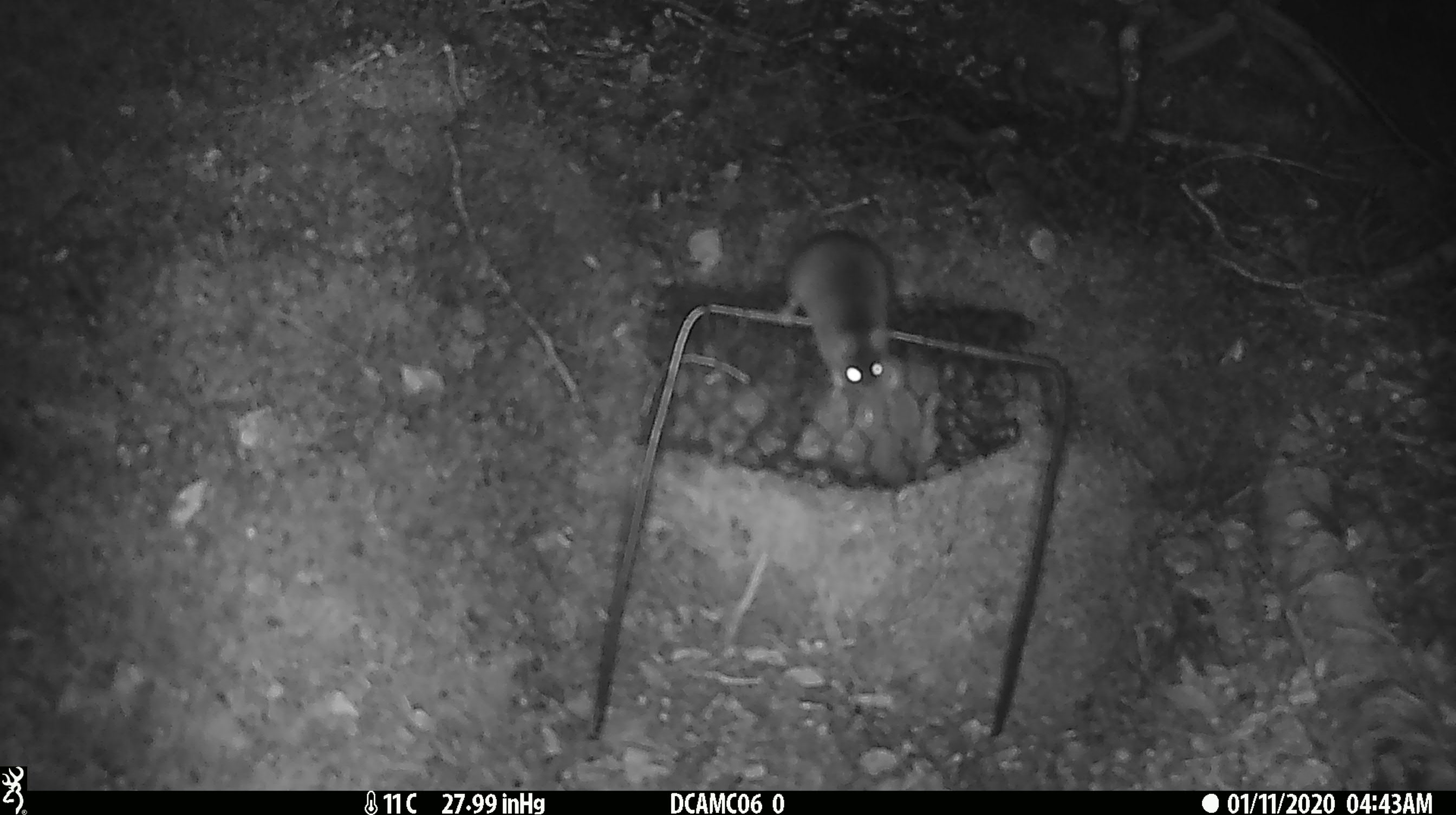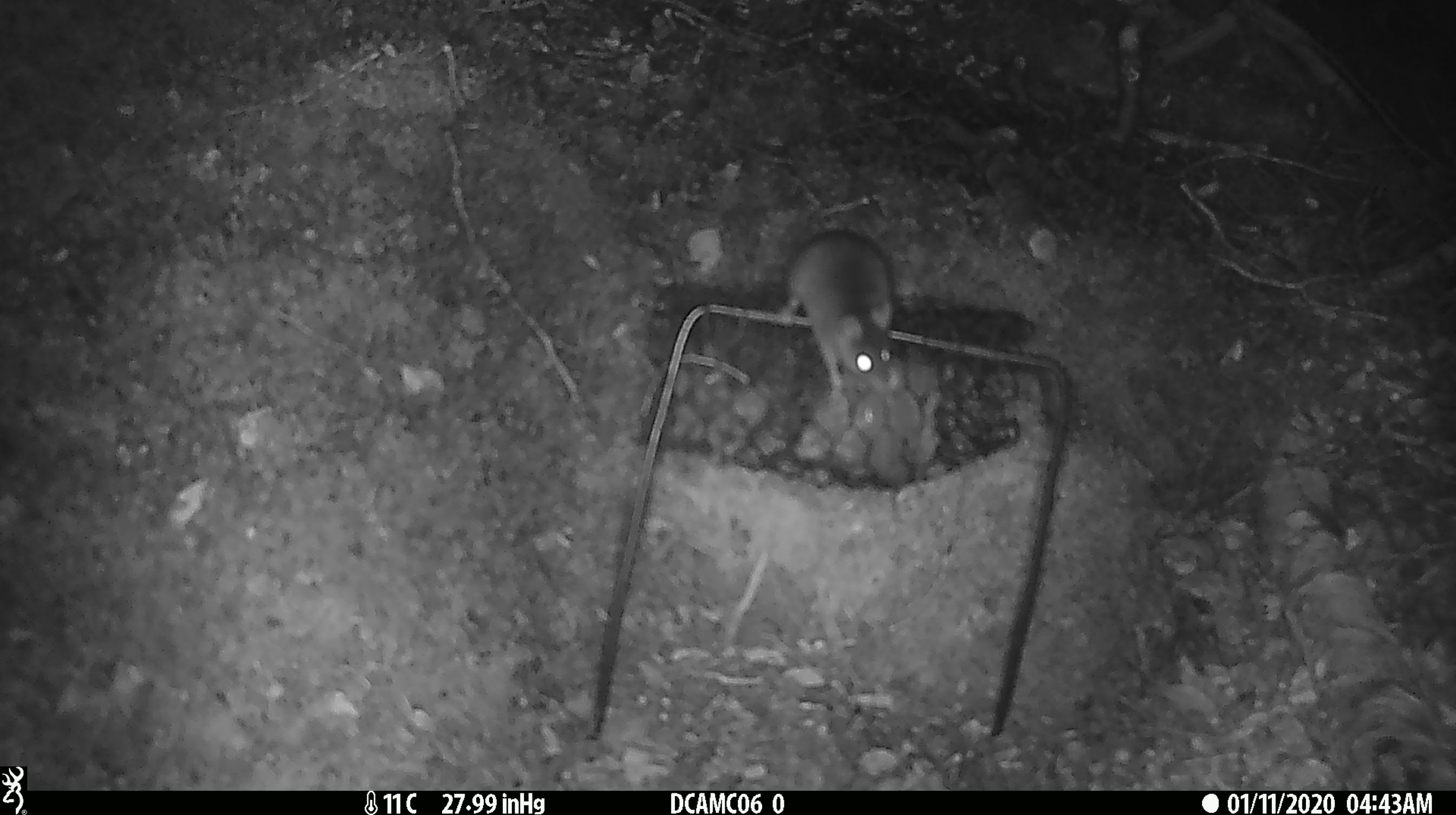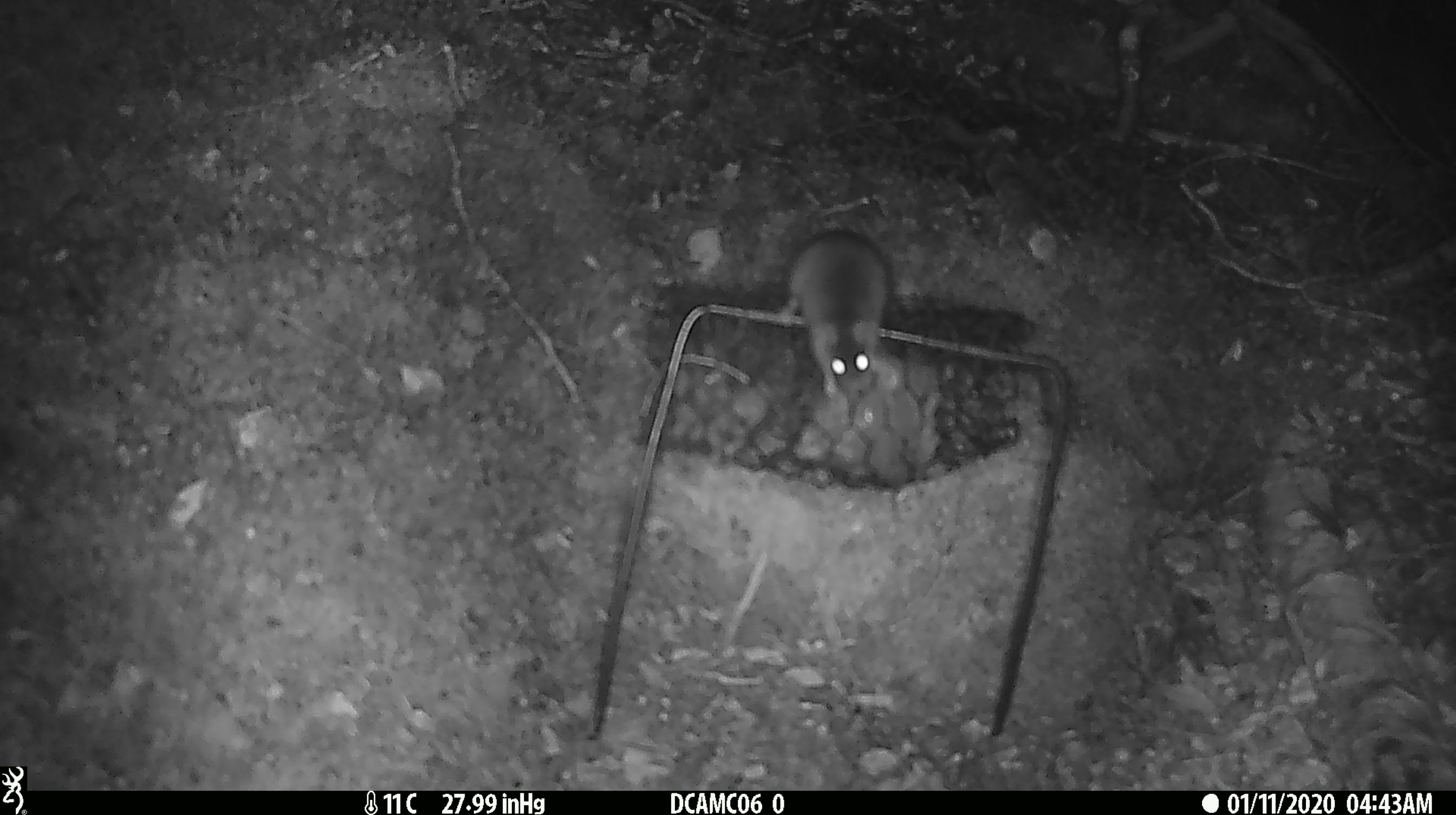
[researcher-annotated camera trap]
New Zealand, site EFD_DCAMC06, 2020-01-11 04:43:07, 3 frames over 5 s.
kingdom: Animalia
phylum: Chordata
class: Mammalia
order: Rodentia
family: Muridae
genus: Mus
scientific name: Mus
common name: mouse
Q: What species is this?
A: Mouse (Mus).